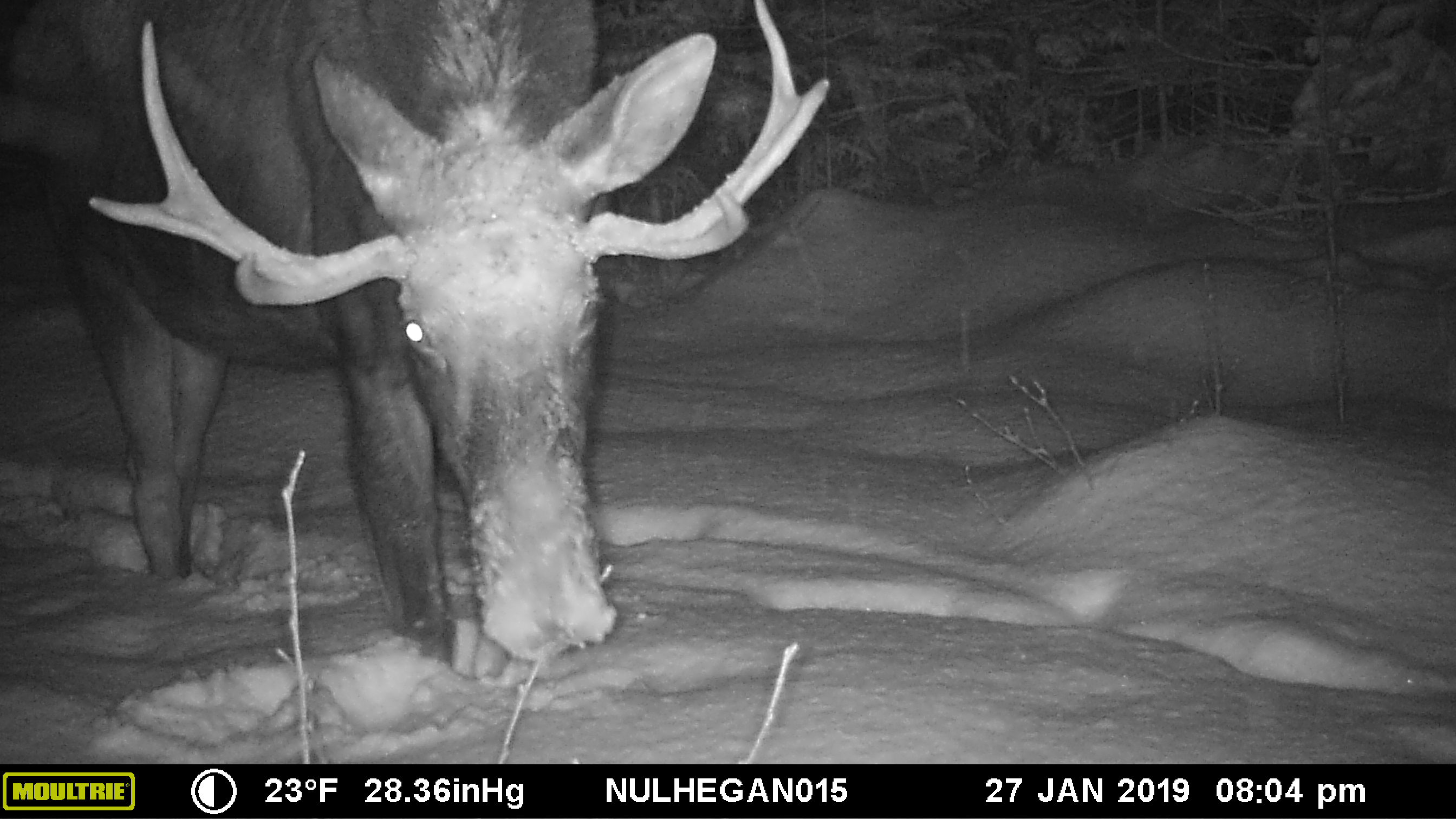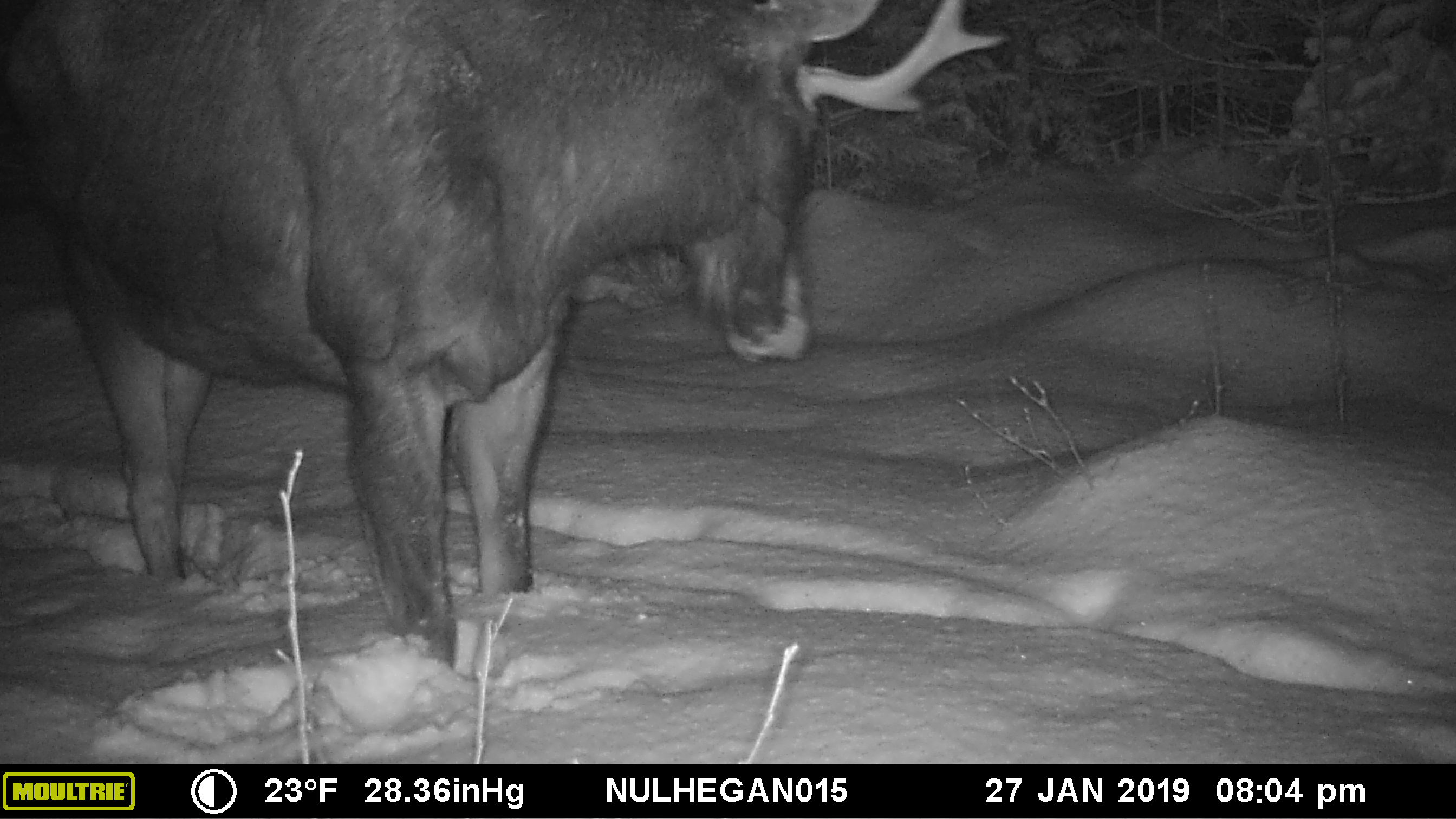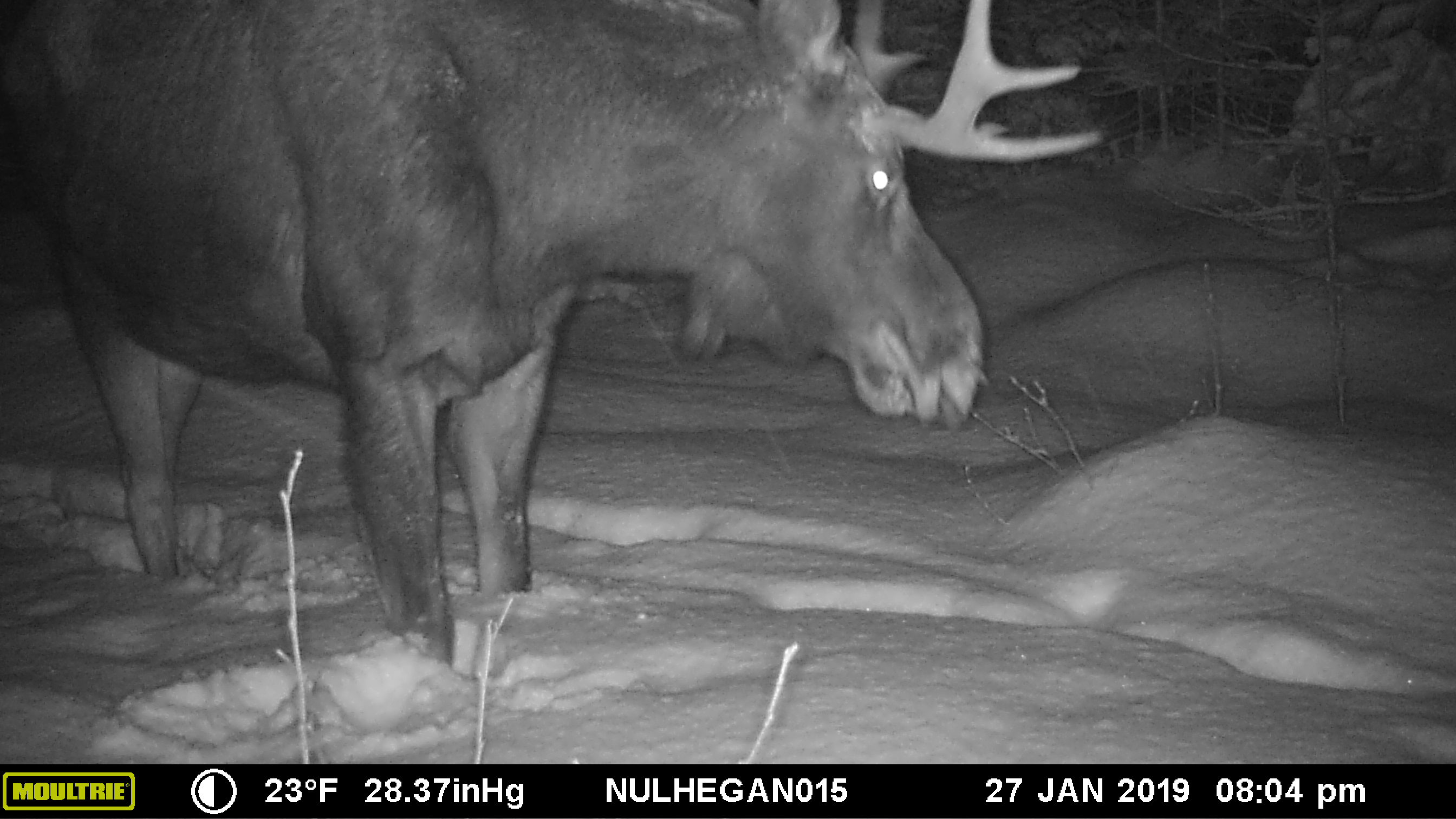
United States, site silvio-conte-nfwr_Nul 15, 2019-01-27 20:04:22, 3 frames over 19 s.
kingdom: Animalia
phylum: Chordata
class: Mammalia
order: Artiodactyla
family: Cervidae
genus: Alces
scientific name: Alces alces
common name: moose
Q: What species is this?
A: Moose (Alces alces).